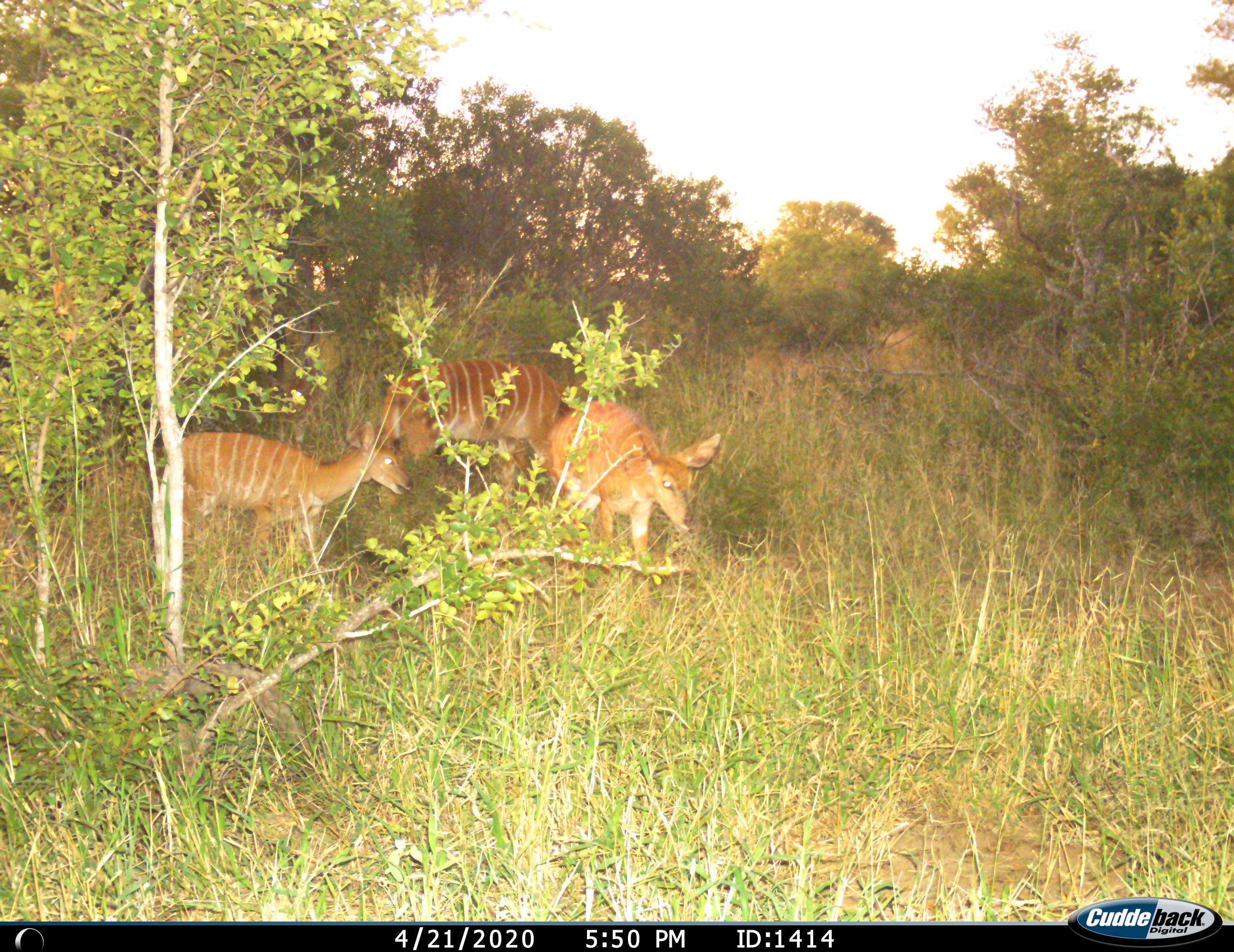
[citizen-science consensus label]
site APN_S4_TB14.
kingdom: Animalia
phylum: Chordata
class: Mammalia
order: Artiodactyla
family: Bovidae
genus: Tragelaphus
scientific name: Tragelaphus angasii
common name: nyala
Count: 3.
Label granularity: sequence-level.